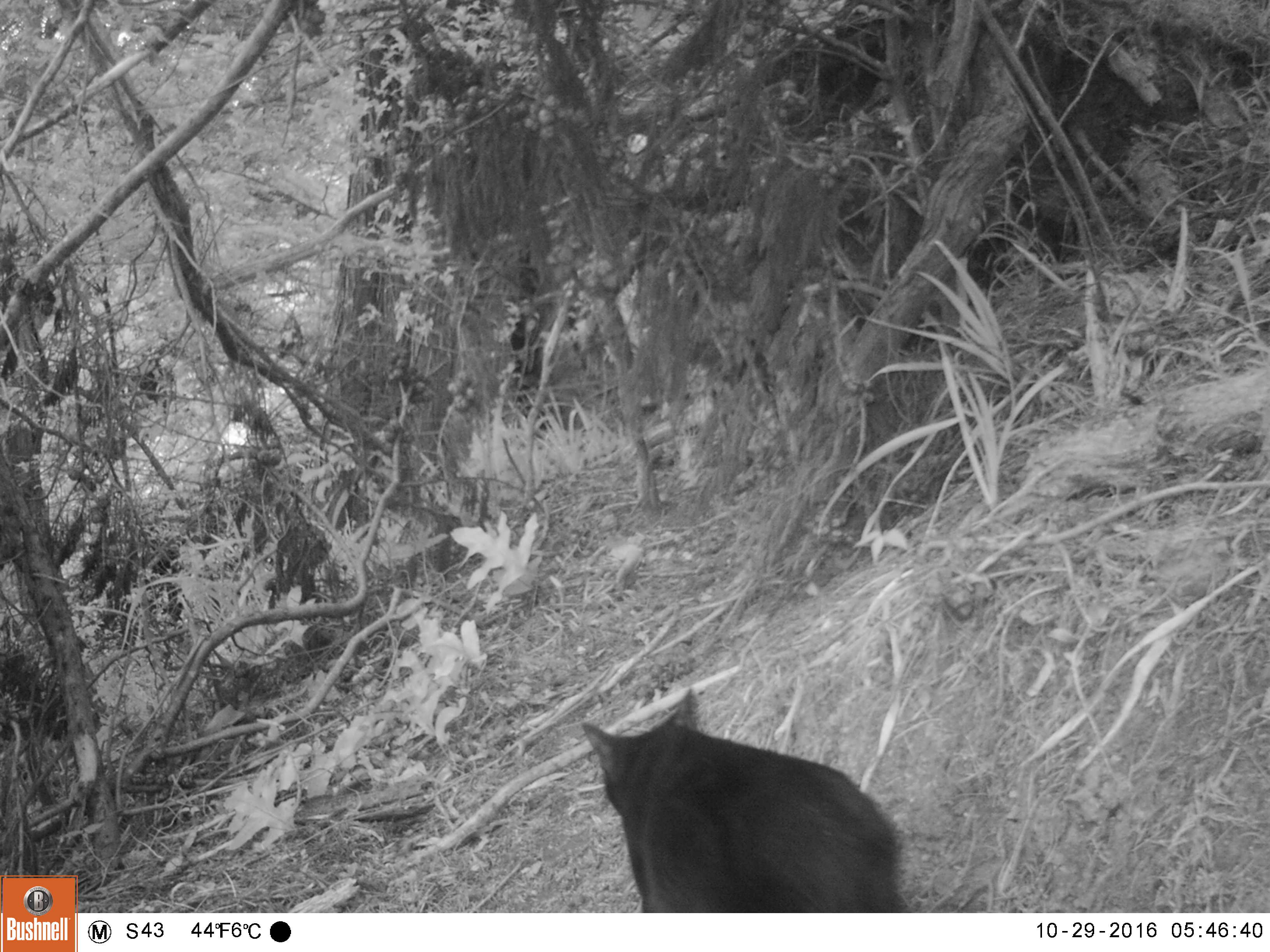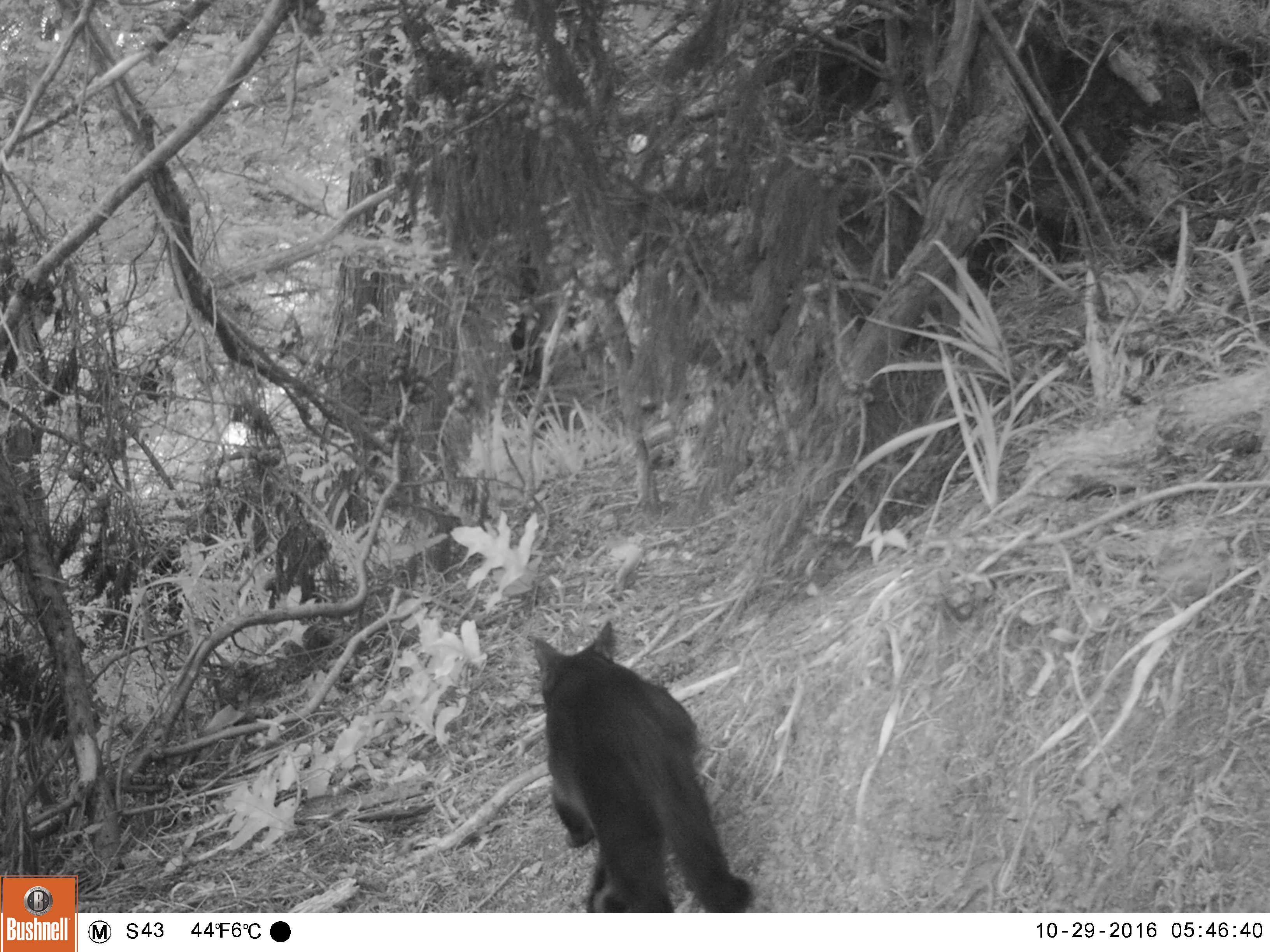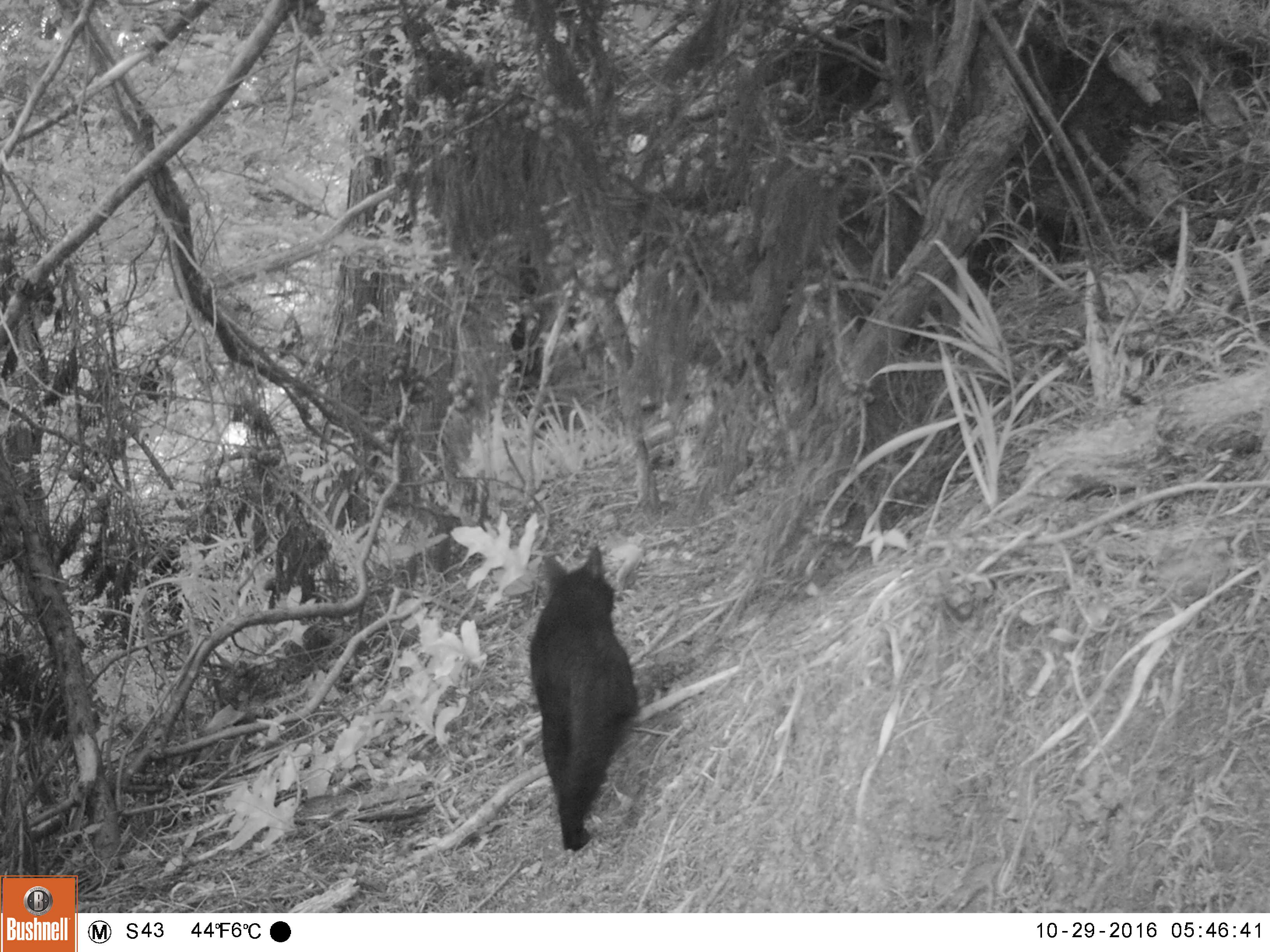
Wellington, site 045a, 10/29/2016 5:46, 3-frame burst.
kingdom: Animalia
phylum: Chordata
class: Mammalia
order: Carnivora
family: Felidae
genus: Felis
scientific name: Felis catus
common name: cat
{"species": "cat (Felis catus)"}